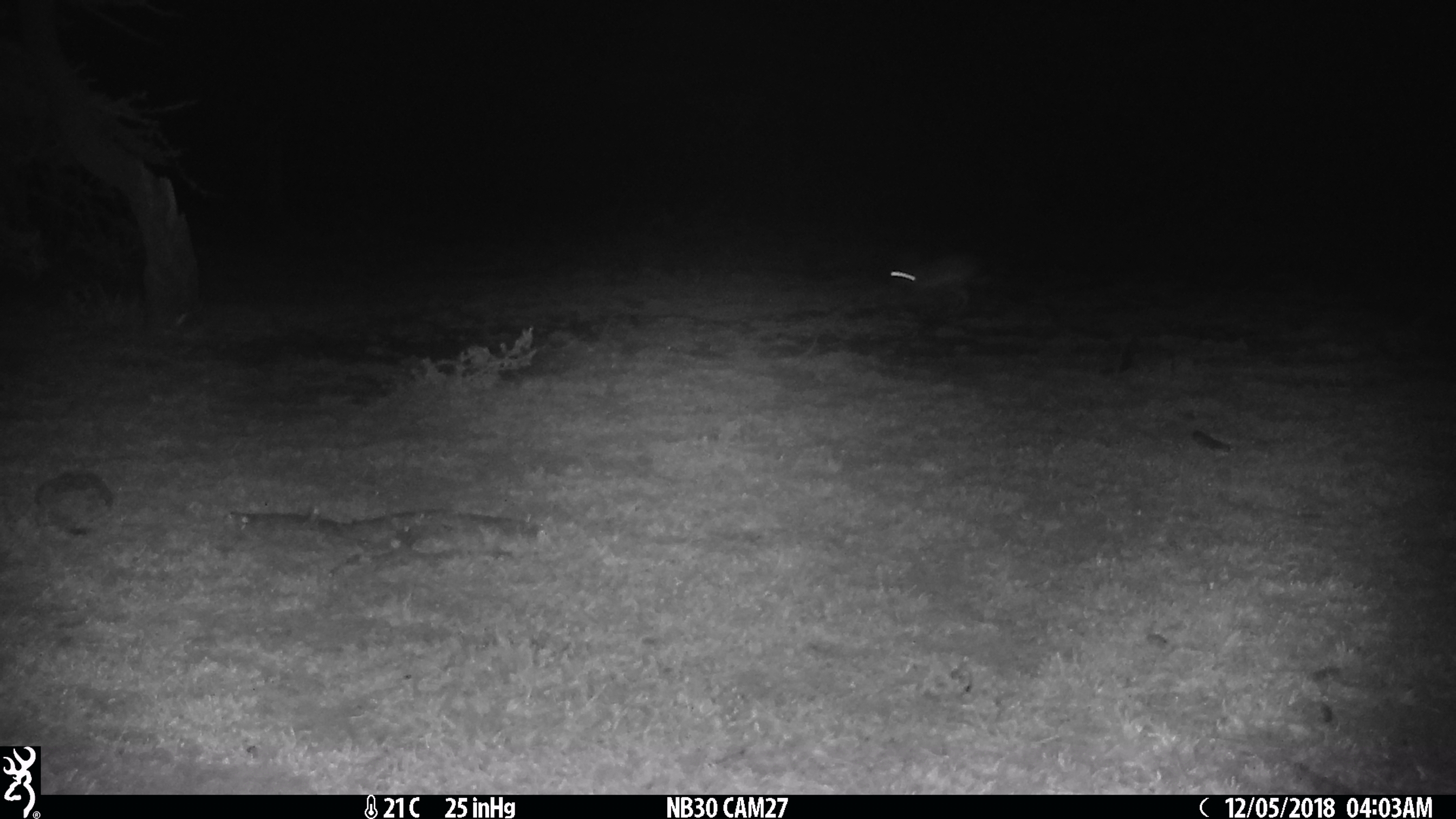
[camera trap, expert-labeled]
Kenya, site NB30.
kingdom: Animalia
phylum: Chordata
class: Mammalia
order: Lagomorpha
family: Leporidae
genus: Lepus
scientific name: Lepus capensis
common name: cape hare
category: hare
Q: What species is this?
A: Hare (cape hare) (Lepus capensis).